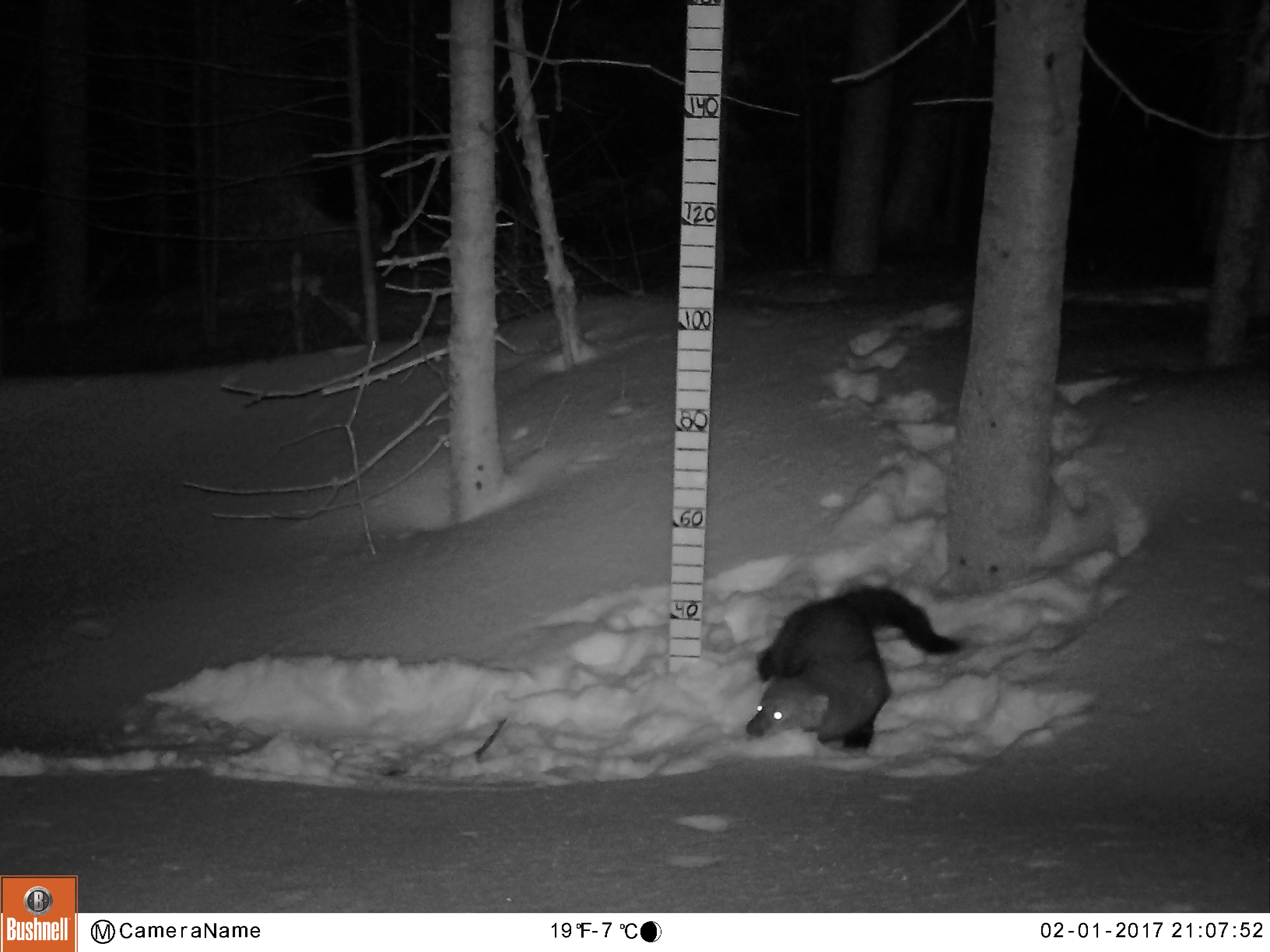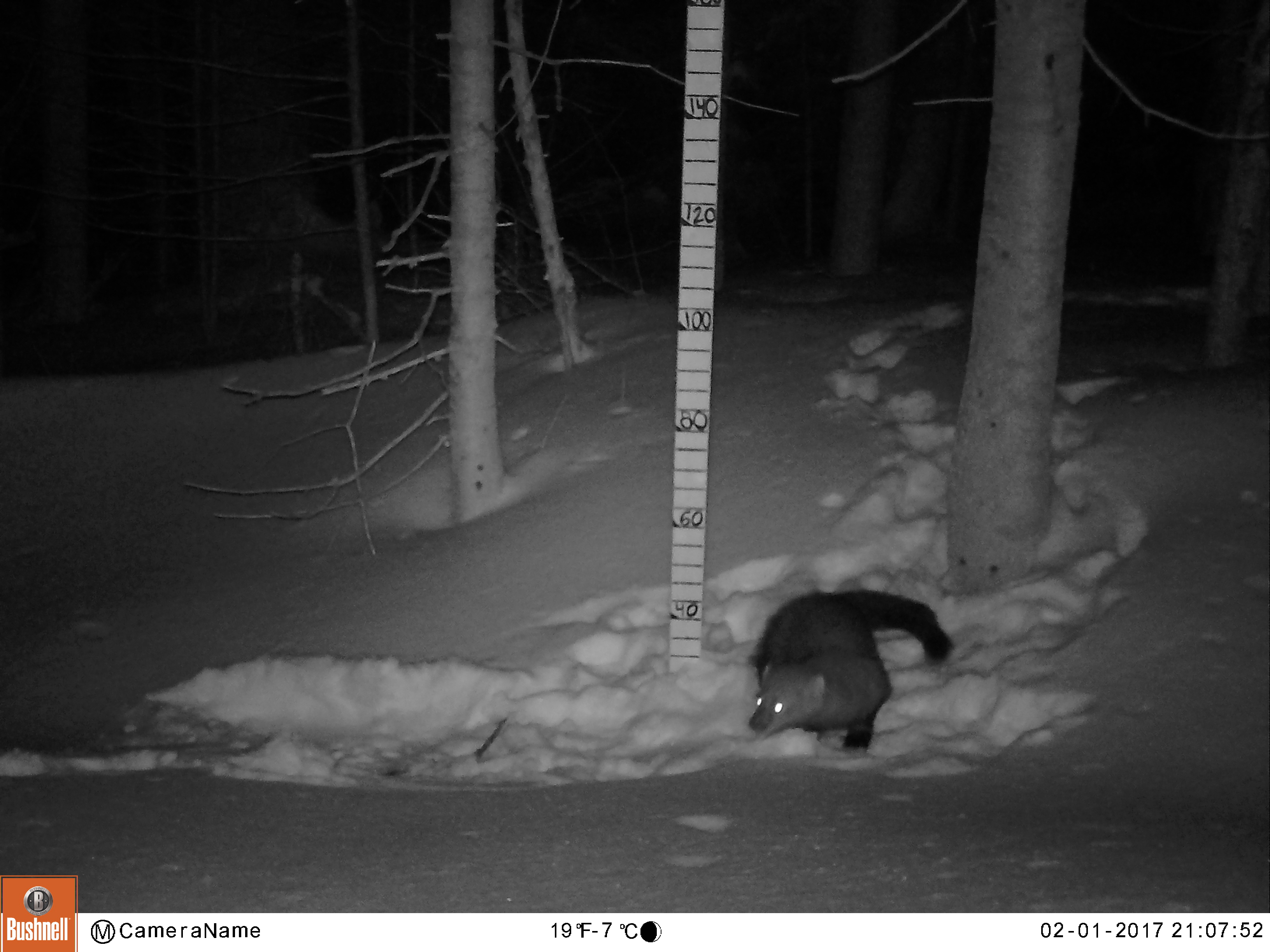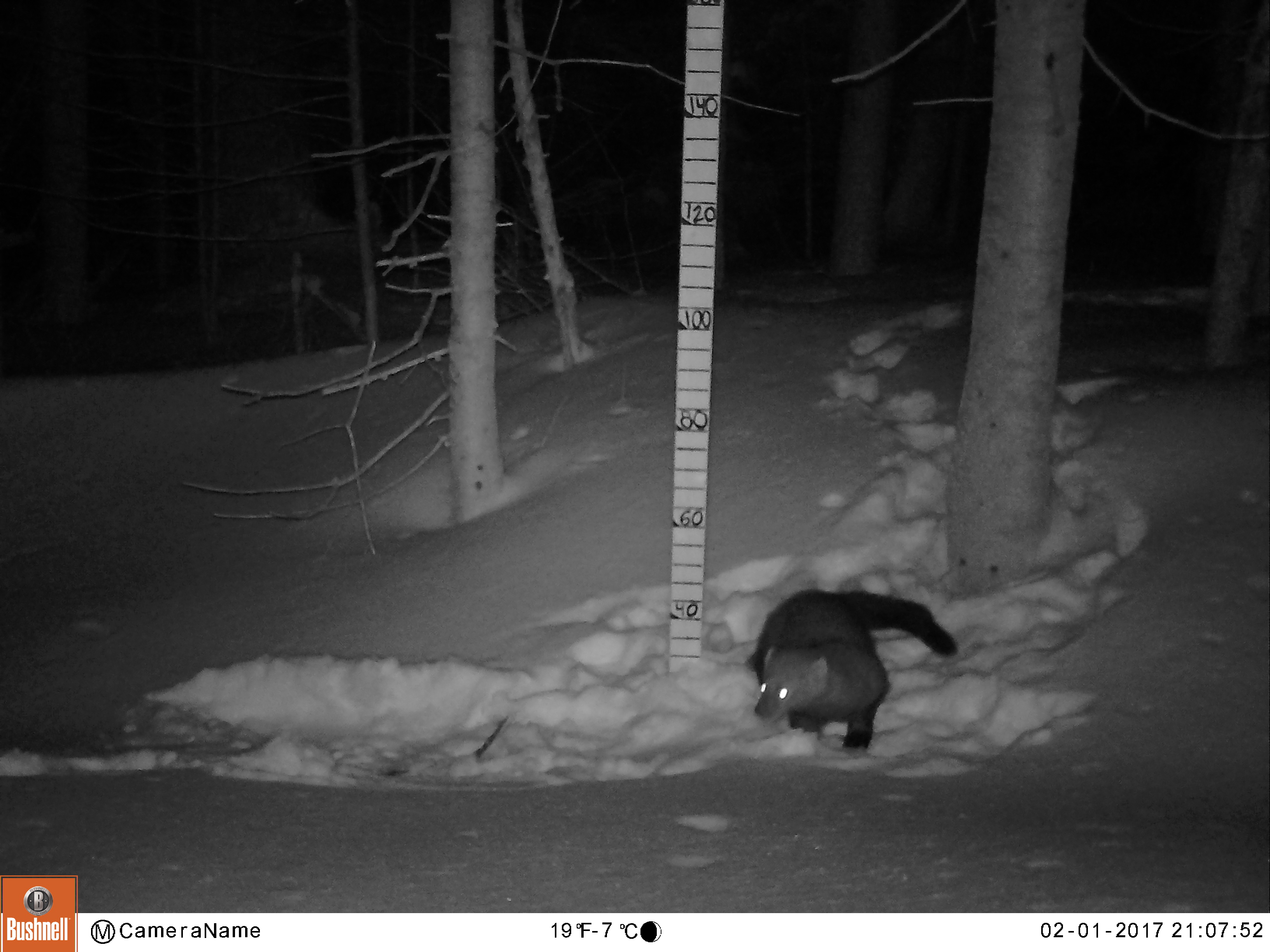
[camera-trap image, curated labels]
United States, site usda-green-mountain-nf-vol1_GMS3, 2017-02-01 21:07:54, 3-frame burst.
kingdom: Animalia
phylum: Chordata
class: Mammalia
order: Carnivora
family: Mustelidae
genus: Pekania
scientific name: Pekania pennanti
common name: fisher